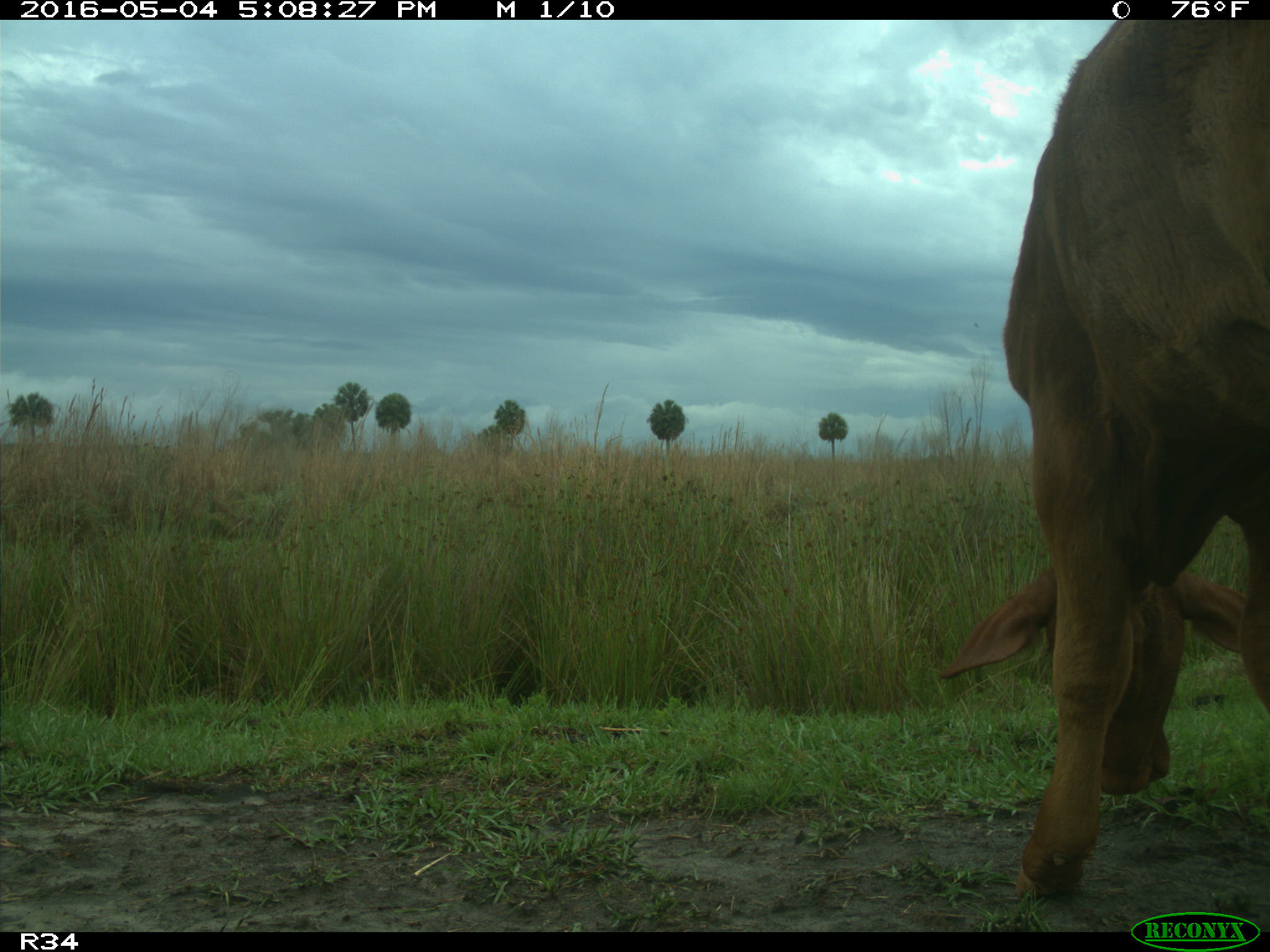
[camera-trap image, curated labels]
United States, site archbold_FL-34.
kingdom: Animalia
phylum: Chordata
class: Mammalia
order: Artiodactyla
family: Bovidae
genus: Bos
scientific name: Bos taurus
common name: domestic cow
Bos taurus (domestic cow).